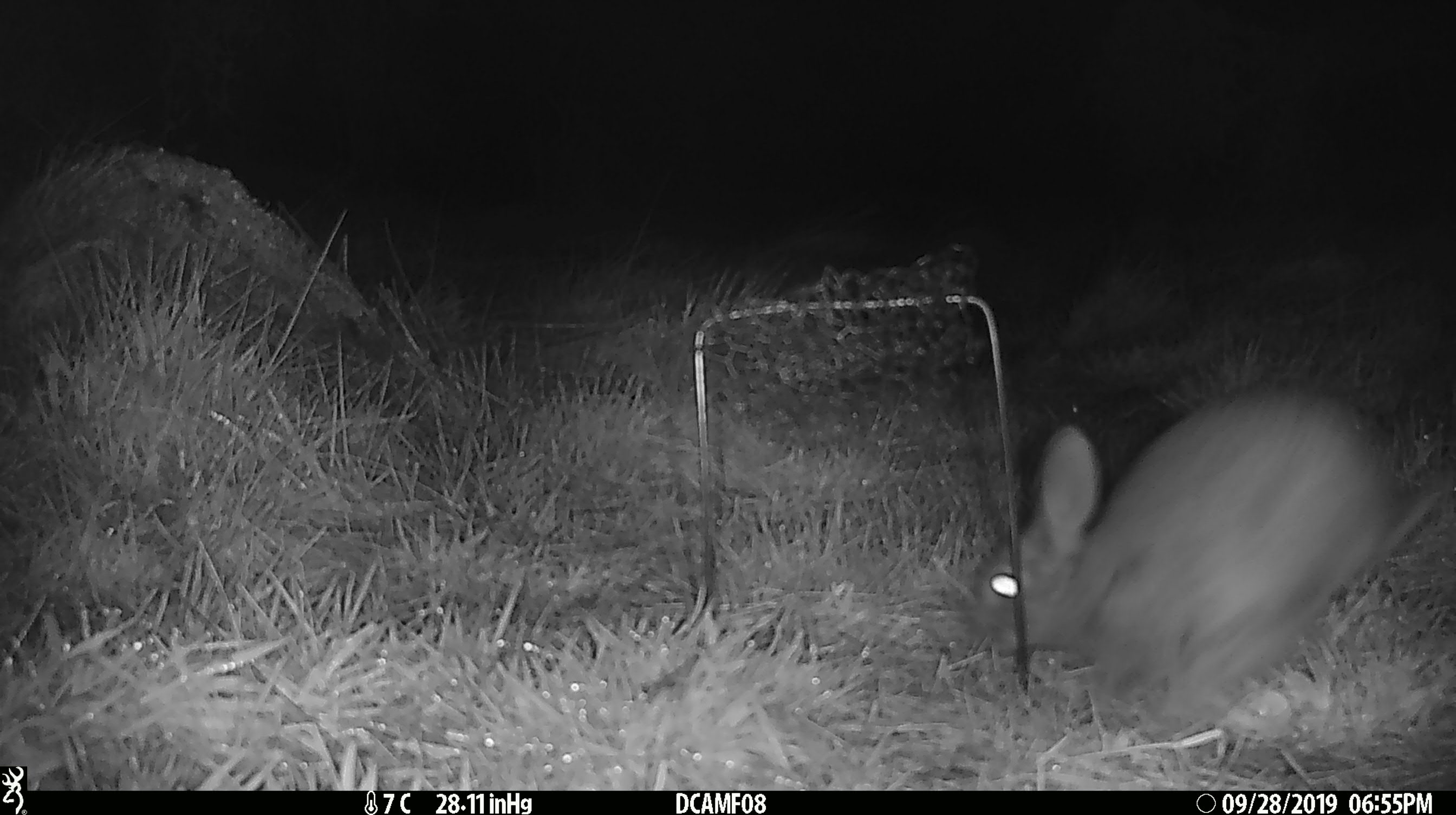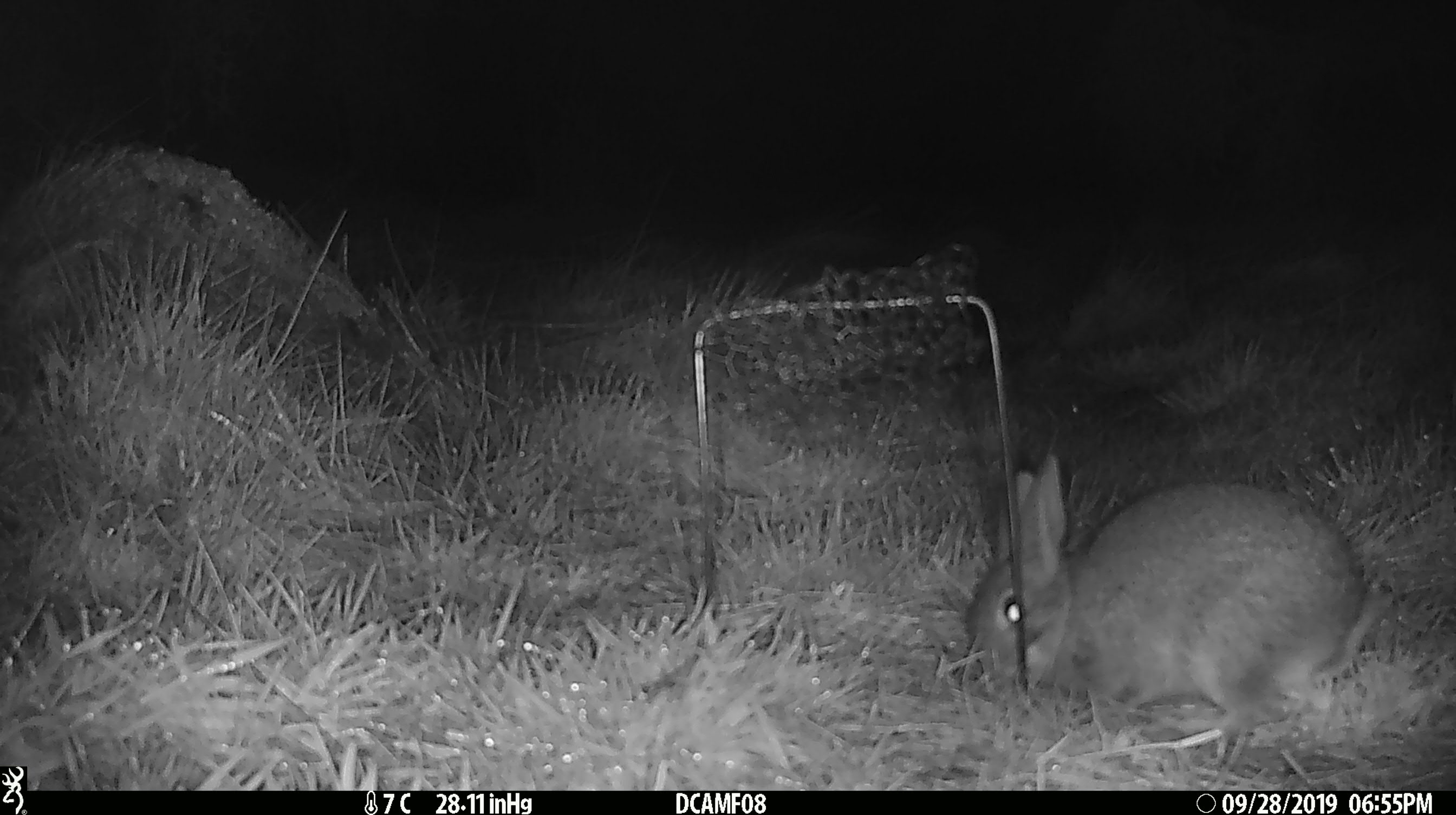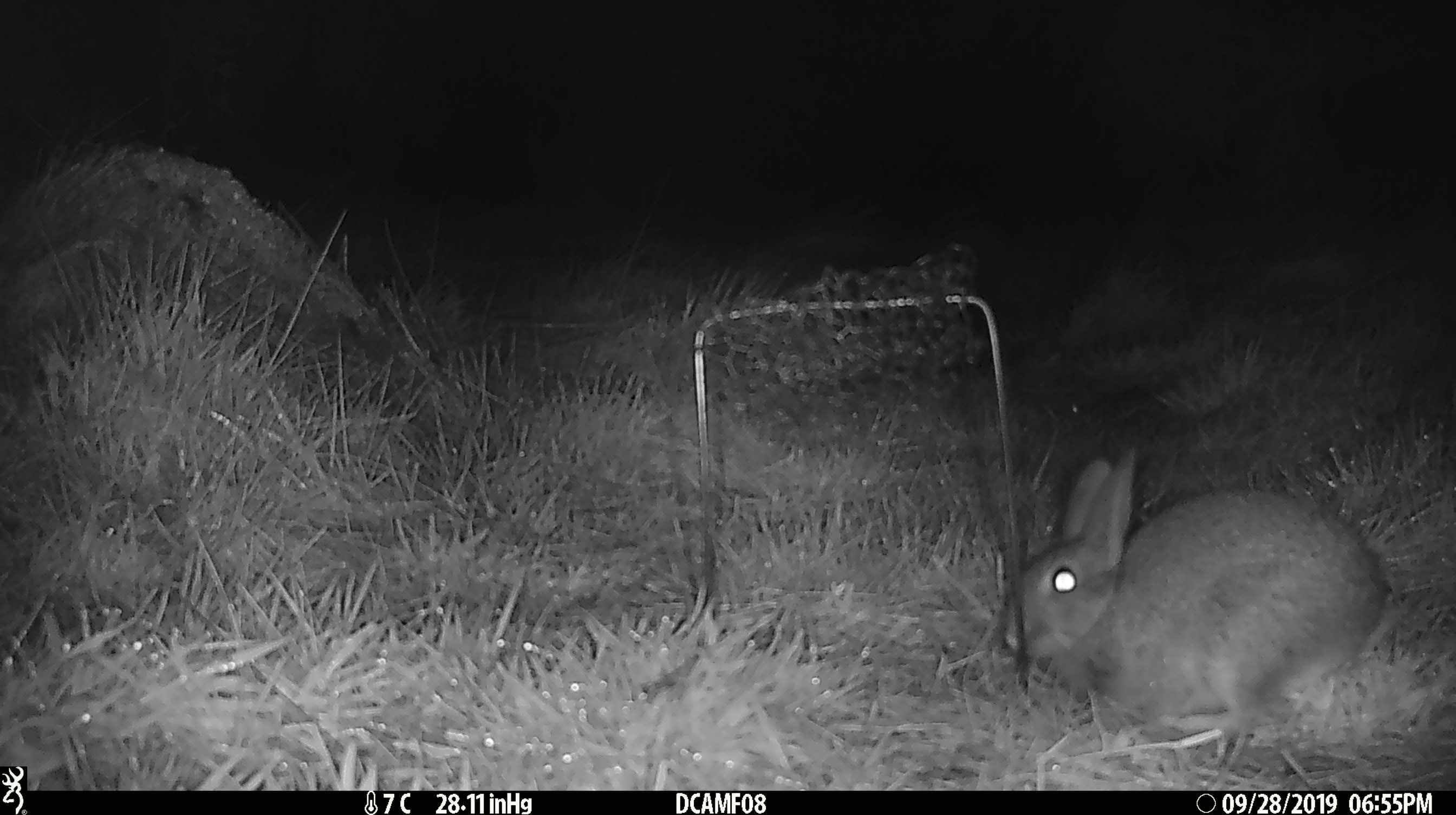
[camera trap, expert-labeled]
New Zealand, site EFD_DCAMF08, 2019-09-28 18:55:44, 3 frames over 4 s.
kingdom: Animalia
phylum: Chordata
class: Mammalia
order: Lagomorpha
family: Leporidae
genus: Oryctolagus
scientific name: Oryctolagus cuniculus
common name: european rabbit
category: rabbit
Rabbit (european rabbit) (Oryctolagus cuniculus).